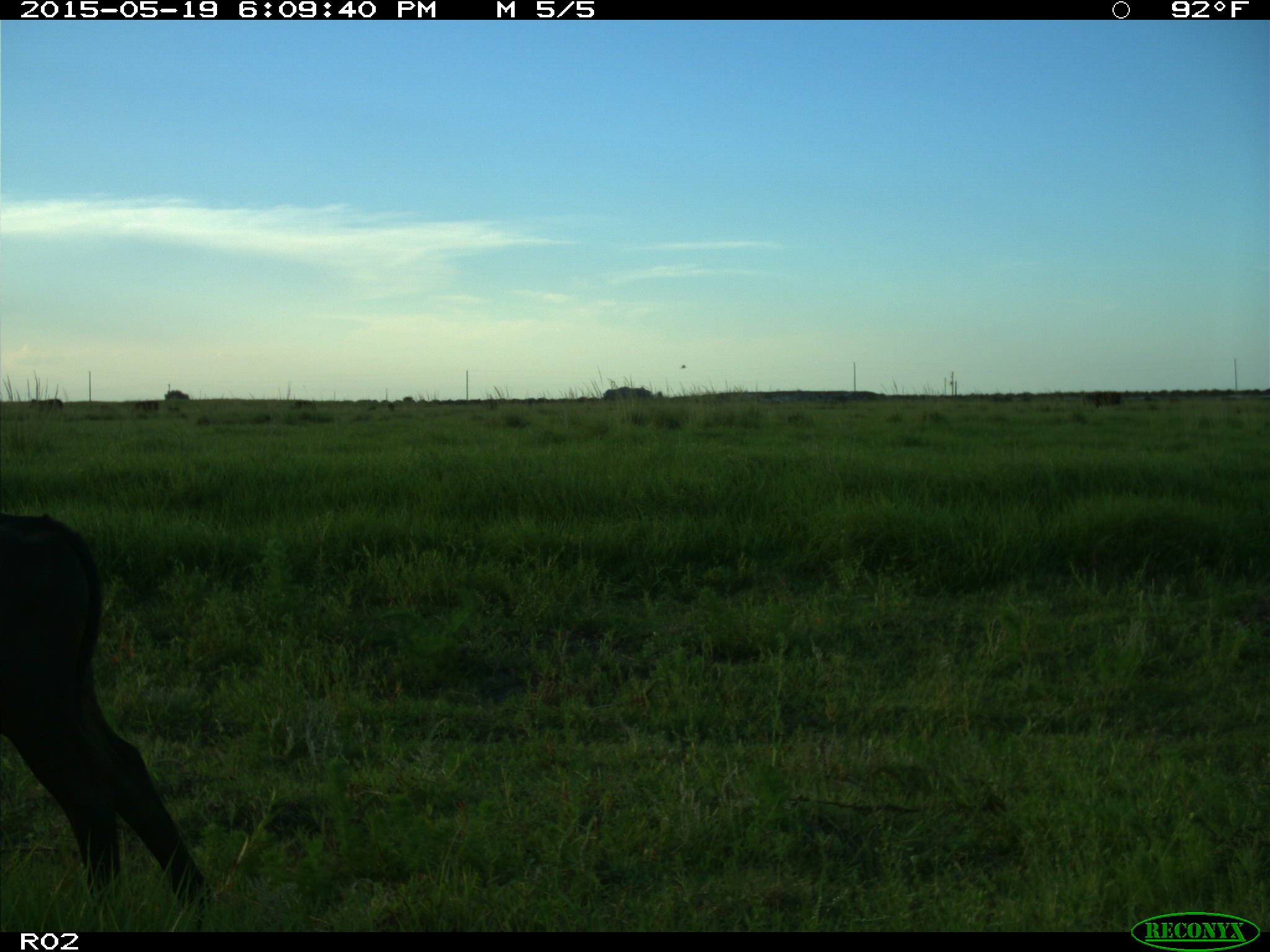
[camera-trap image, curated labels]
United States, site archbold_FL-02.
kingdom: Animalia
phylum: Chordata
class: Mammalia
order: Artiodactyla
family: Bovidae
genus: Bos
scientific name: Bos taurus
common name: domestic cow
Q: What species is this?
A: Bos taurus (domestic cow).